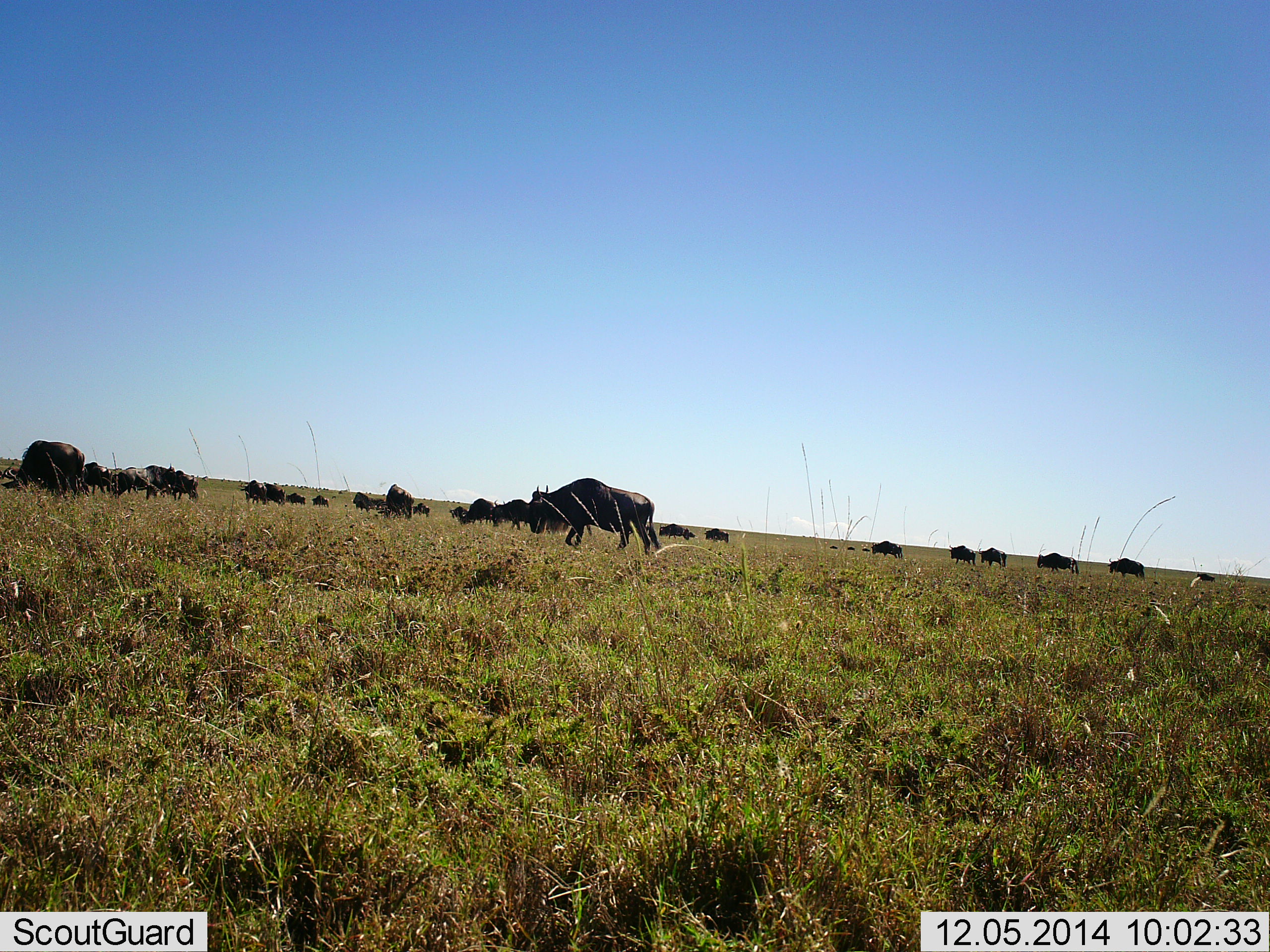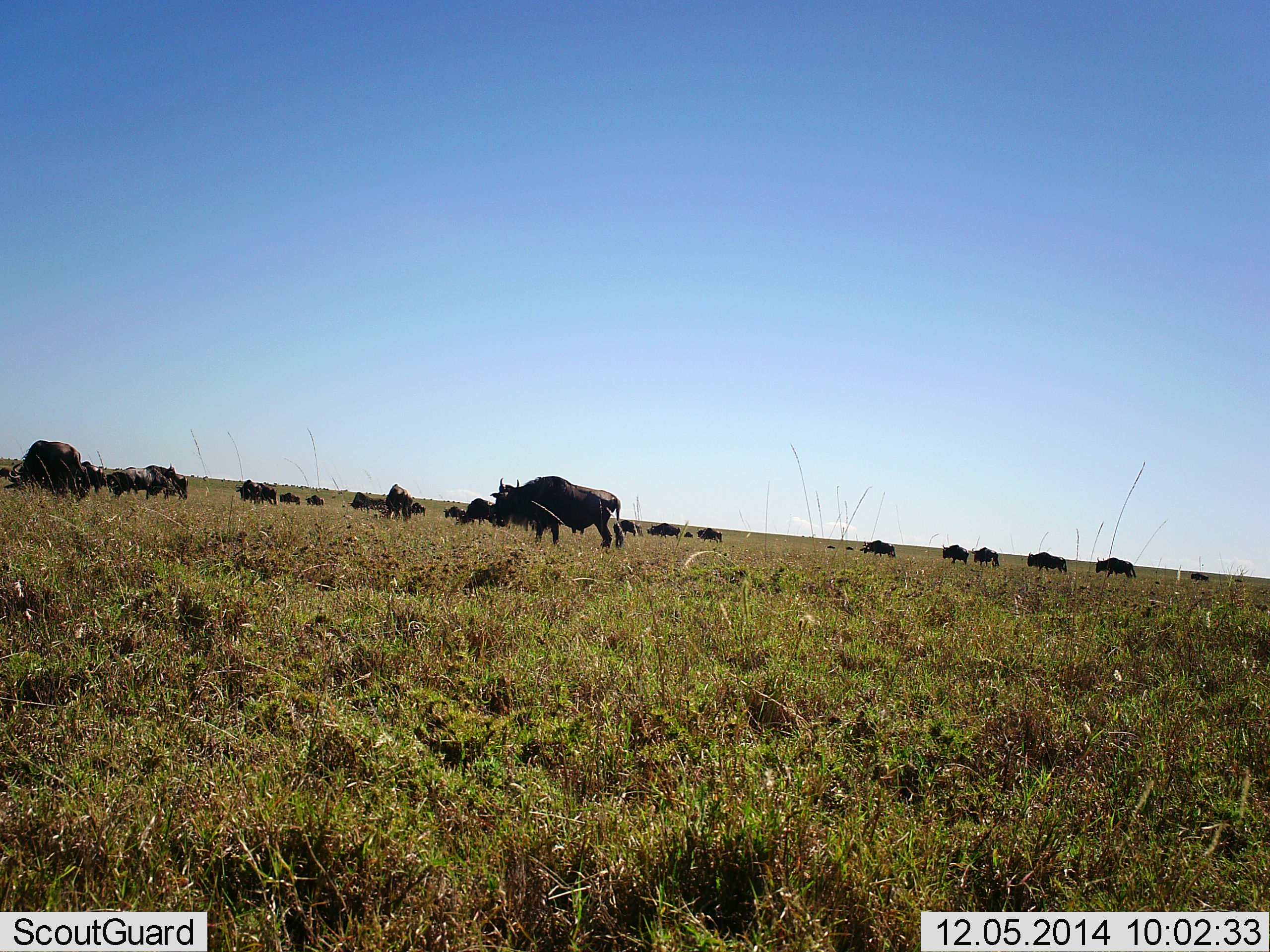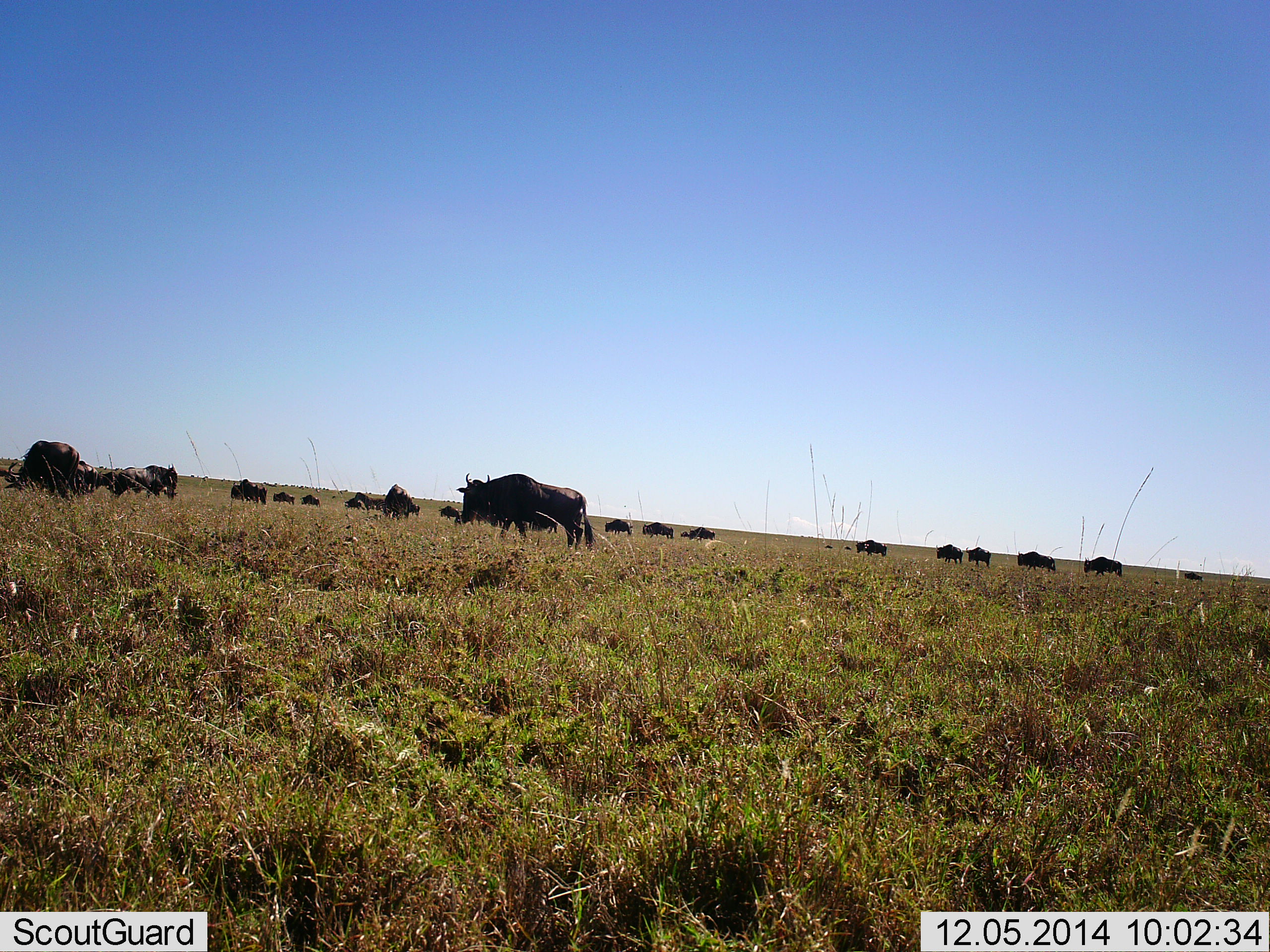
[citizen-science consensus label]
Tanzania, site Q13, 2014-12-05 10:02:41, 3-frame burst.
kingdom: Animalia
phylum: Chordata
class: Mammalia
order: Artiodactyla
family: Bovidae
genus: Connochaetes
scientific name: Connochaetes taurinus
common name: blue wildebeest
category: wildebeest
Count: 11-50.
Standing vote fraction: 30%.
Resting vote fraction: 10%.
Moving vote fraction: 90%.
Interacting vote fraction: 0%.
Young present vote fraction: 0%.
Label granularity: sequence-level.